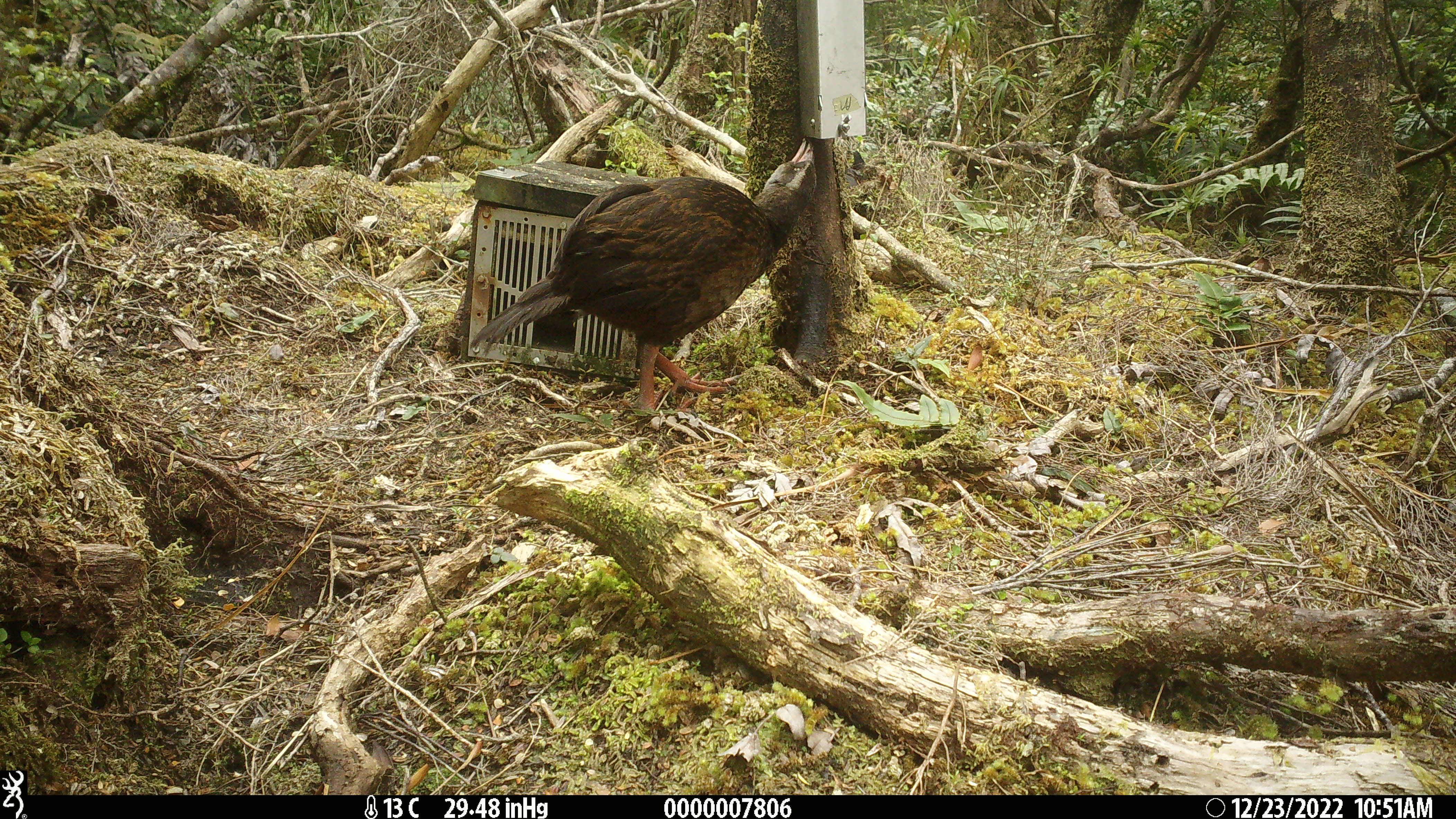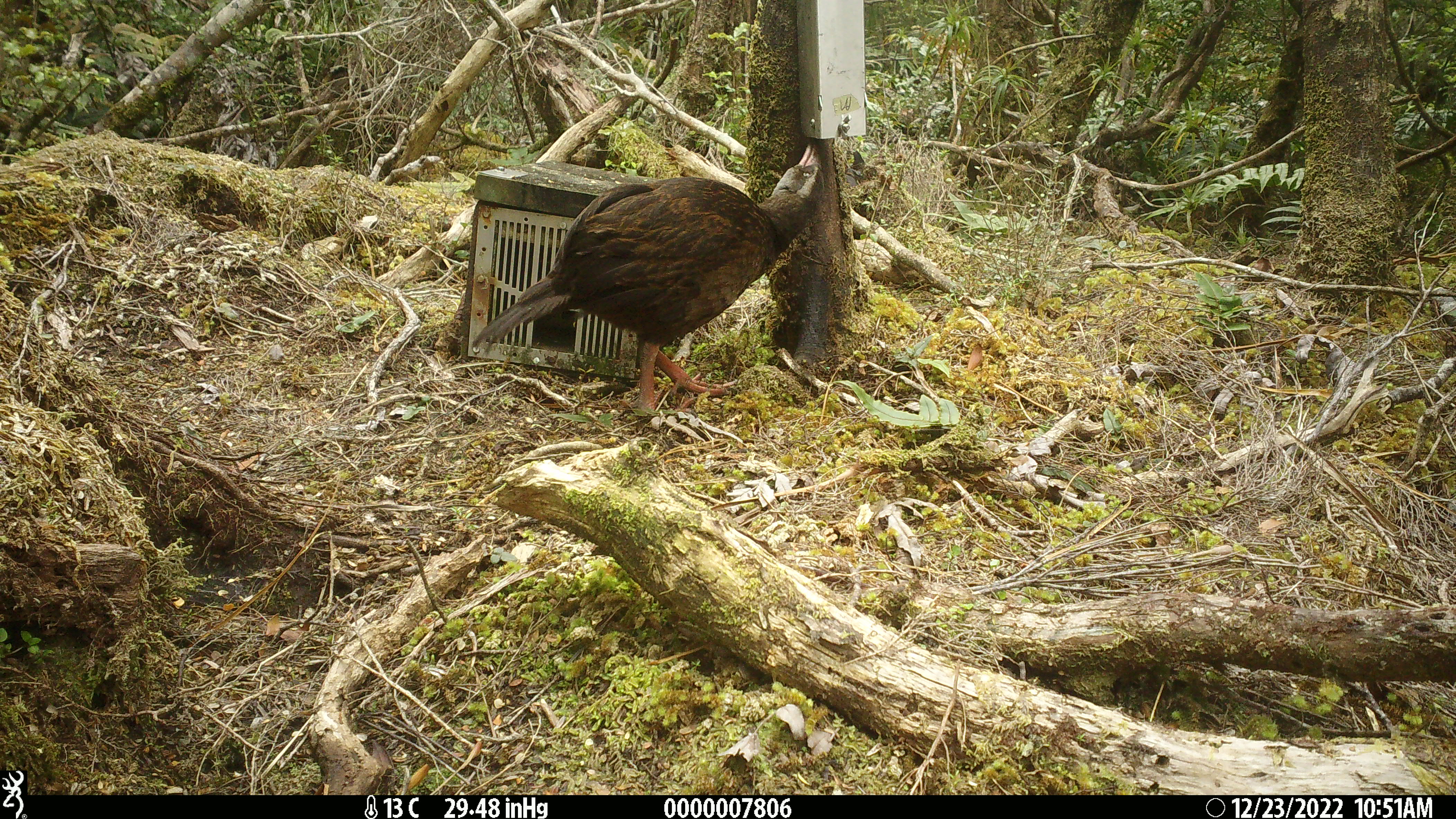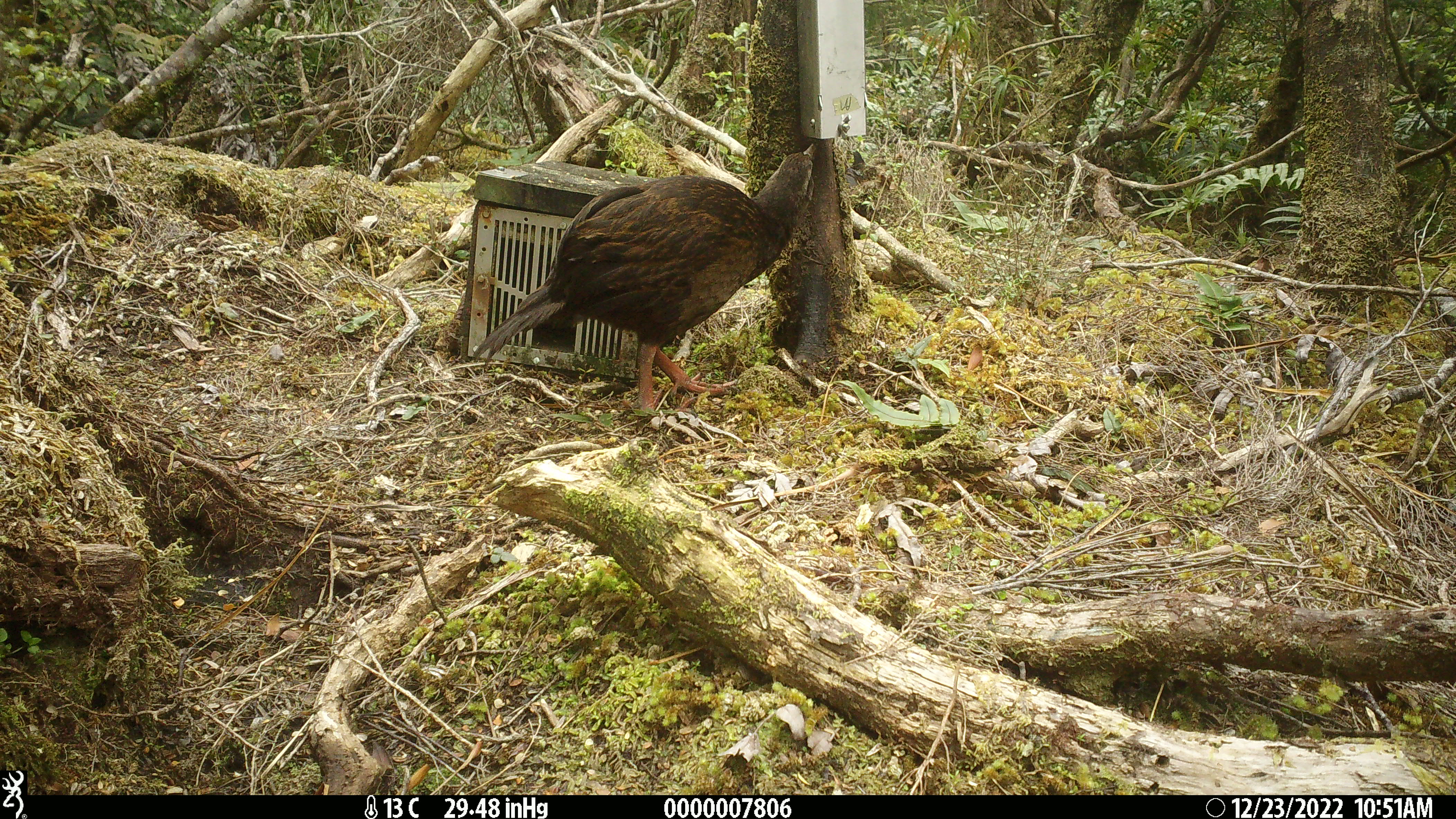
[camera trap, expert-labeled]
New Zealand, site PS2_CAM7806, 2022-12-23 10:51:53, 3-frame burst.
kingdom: Animalia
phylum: Chordata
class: Aves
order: Gruiformes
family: Rallidae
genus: Gallirallus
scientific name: Gallirallus australis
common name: weka